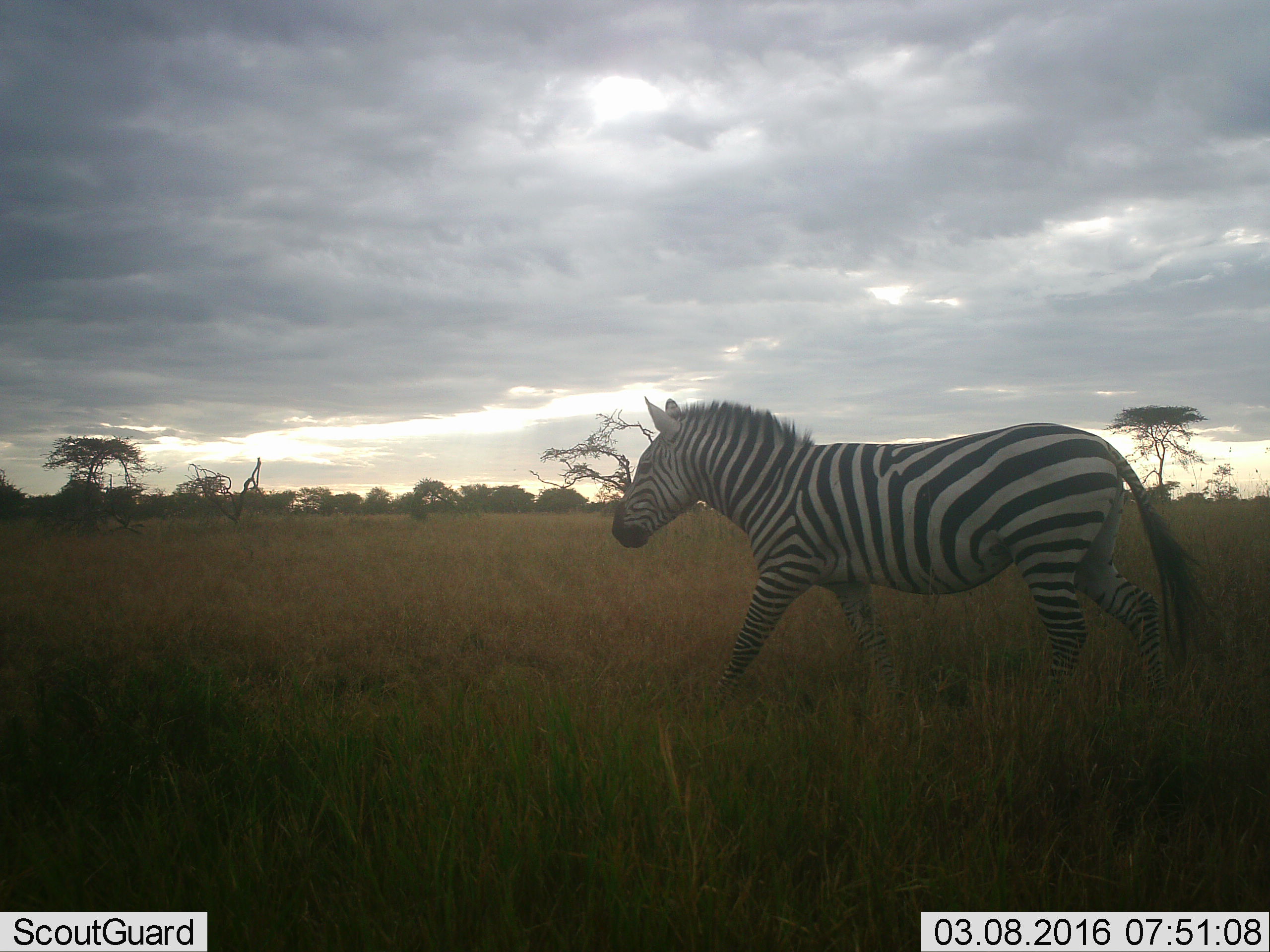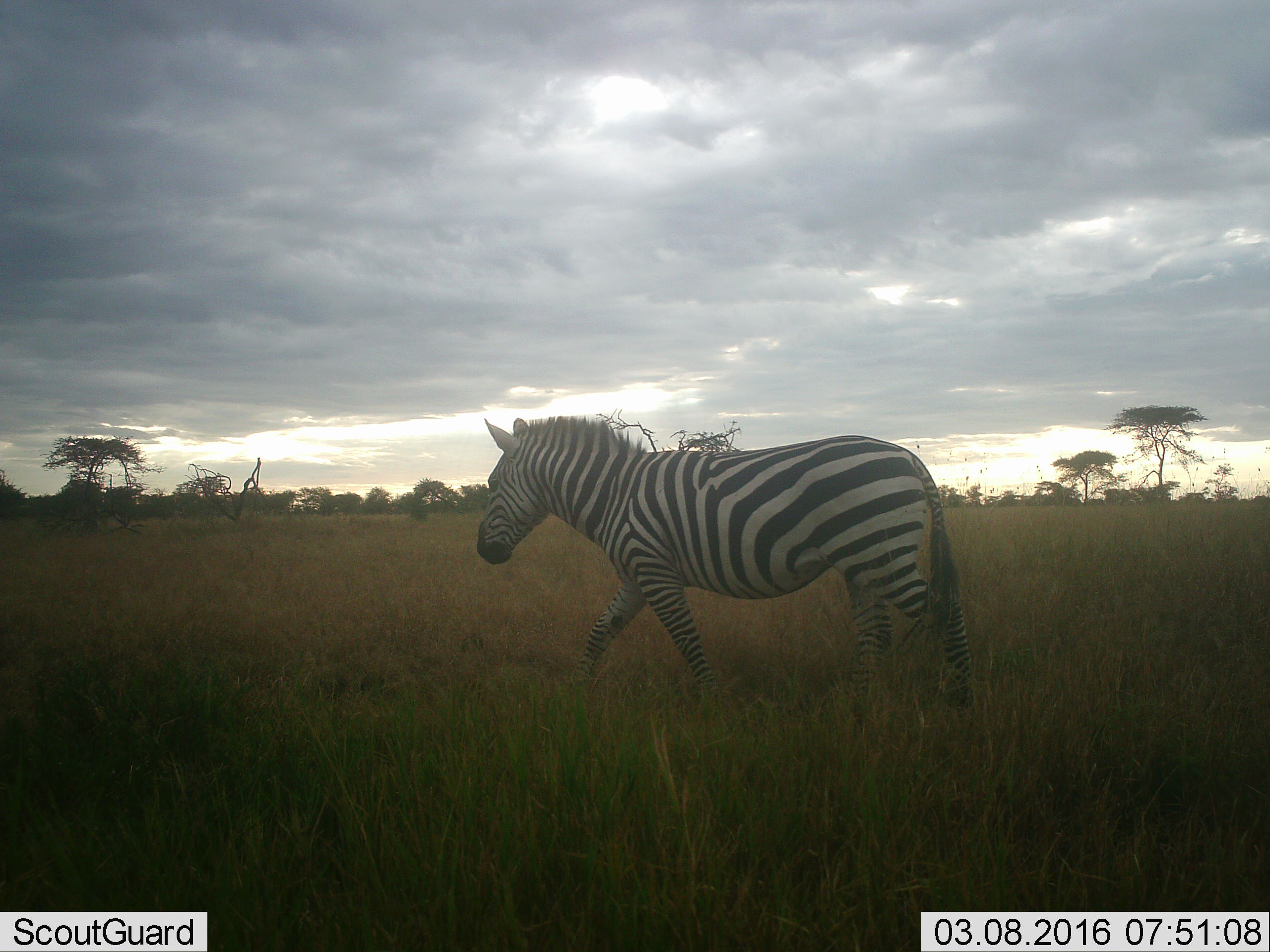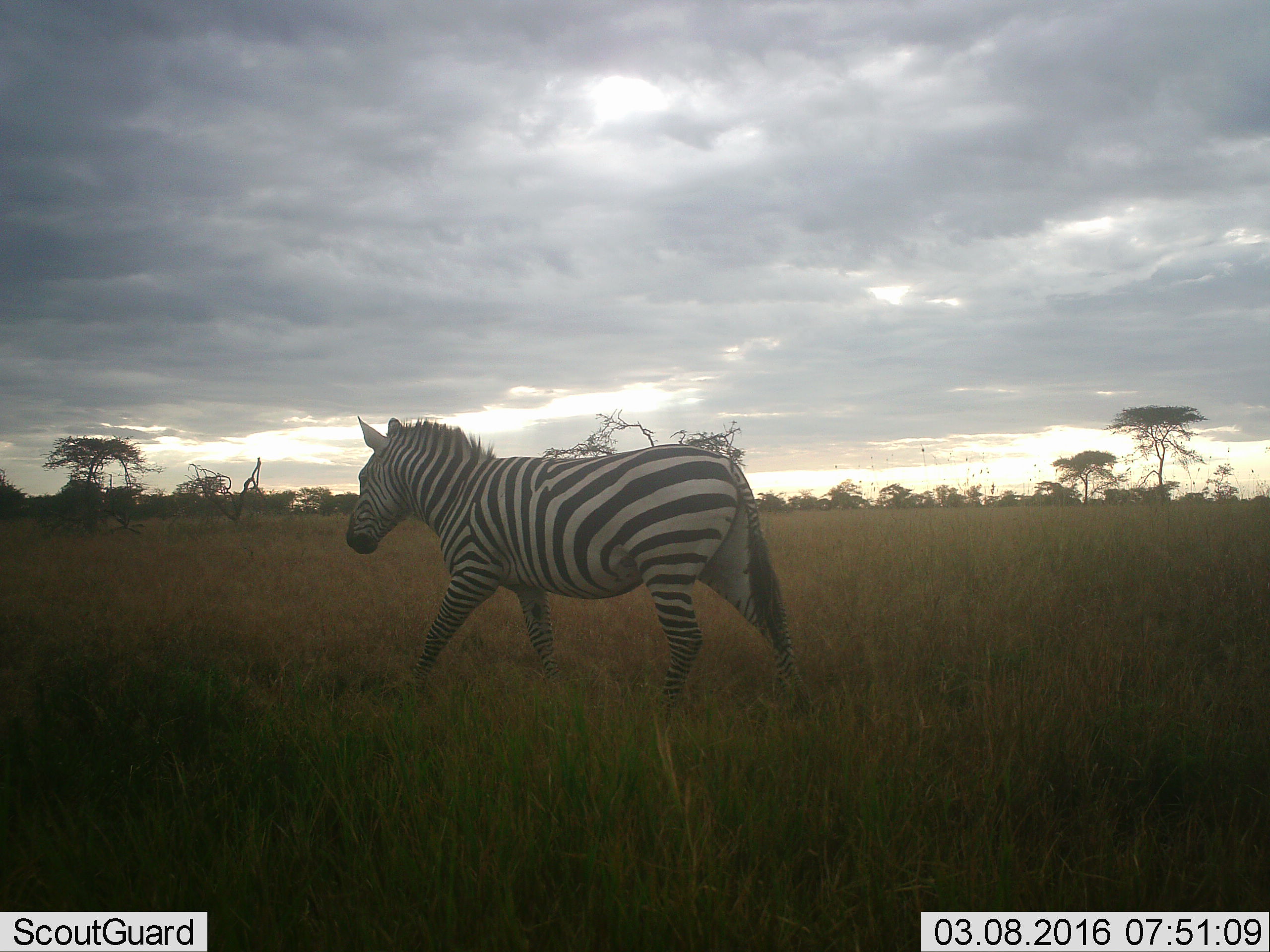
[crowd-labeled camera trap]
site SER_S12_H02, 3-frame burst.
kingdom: Animalia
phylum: Chordata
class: Mammalia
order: Perissodactyla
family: Equidae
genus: Equus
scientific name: Equus quagga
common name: plains zebra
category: zebraplains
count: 1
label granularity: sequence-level